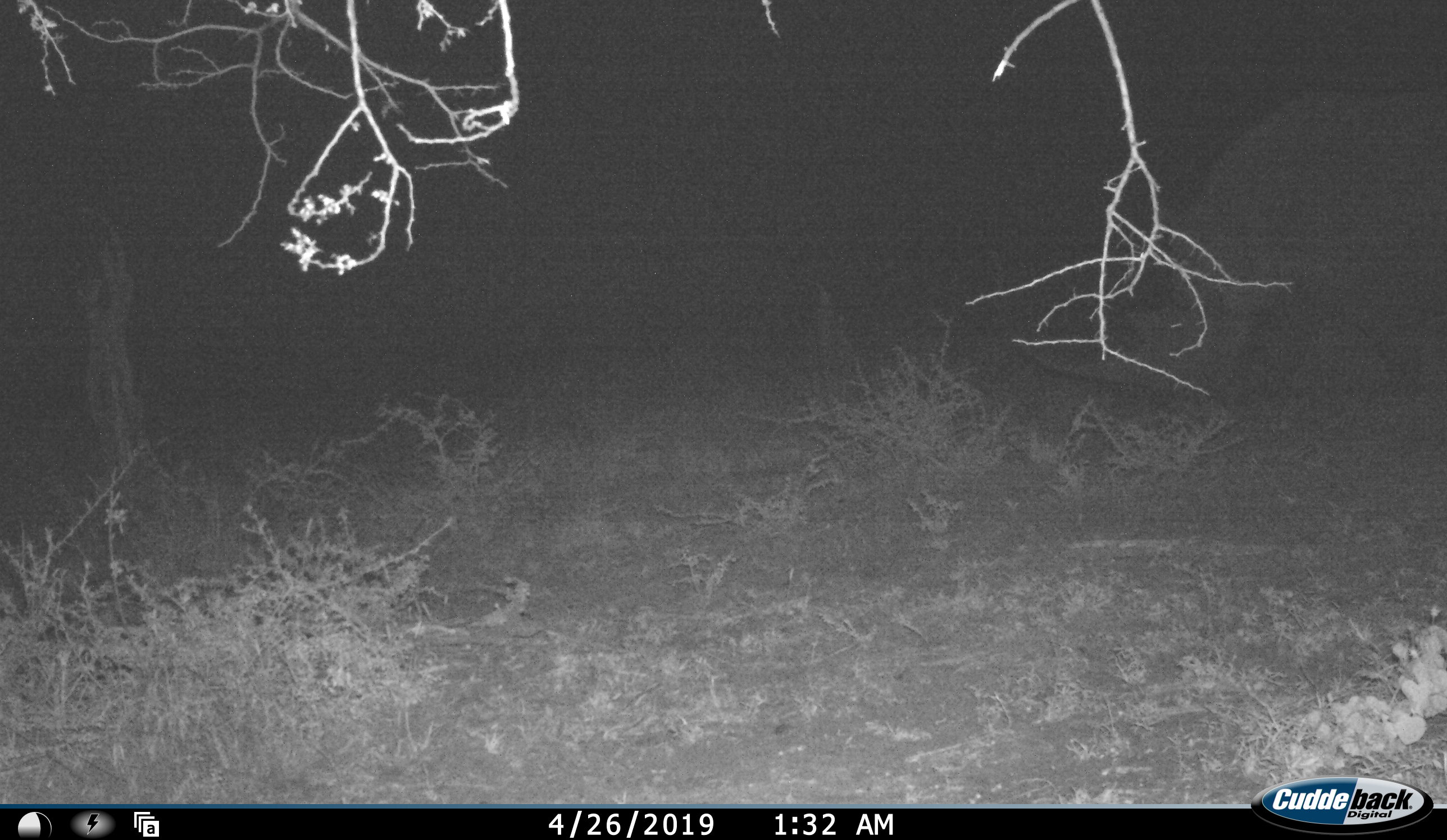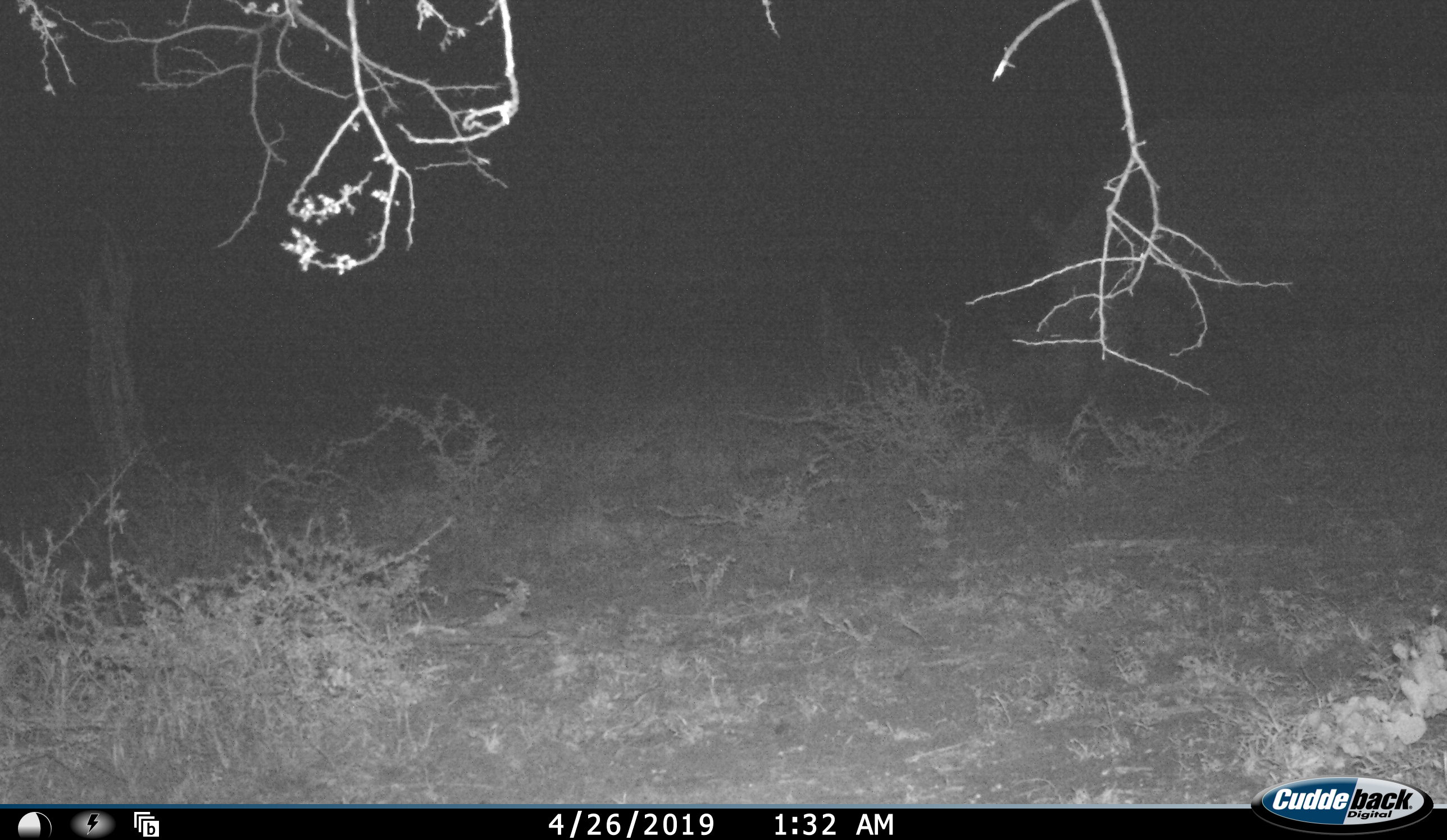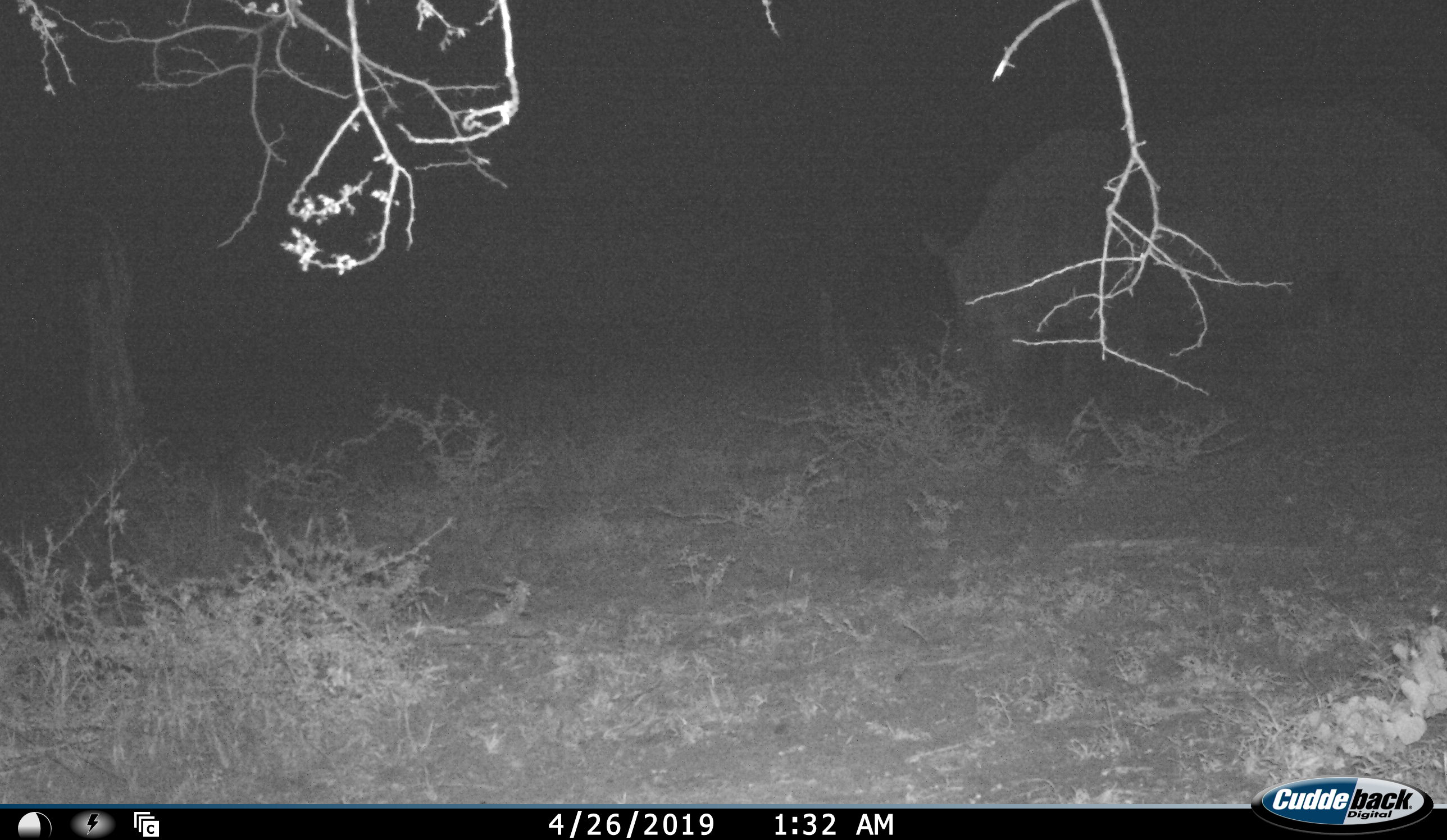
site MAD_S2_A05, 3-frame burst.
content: unidentified animal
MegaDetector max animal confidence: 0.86